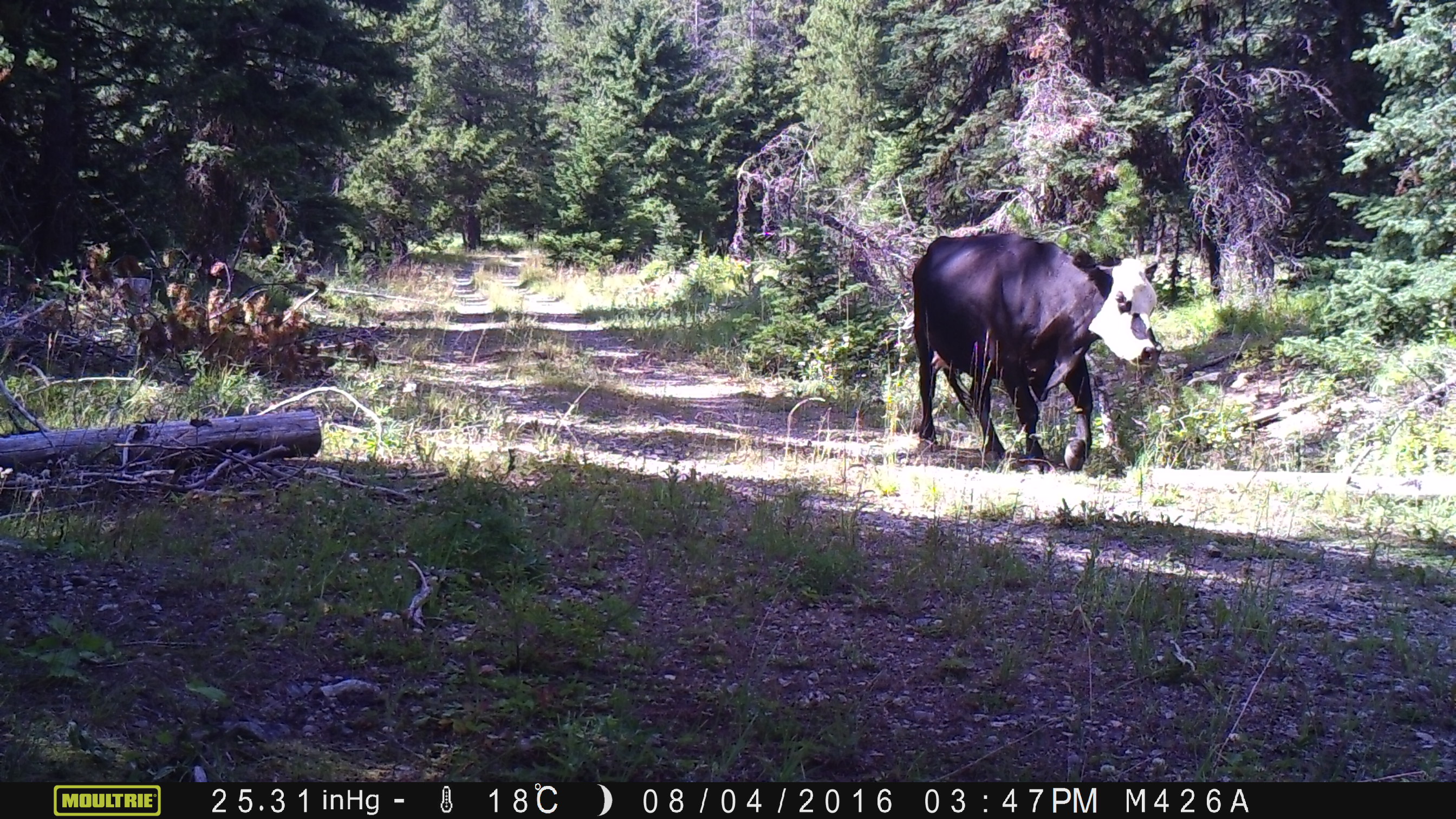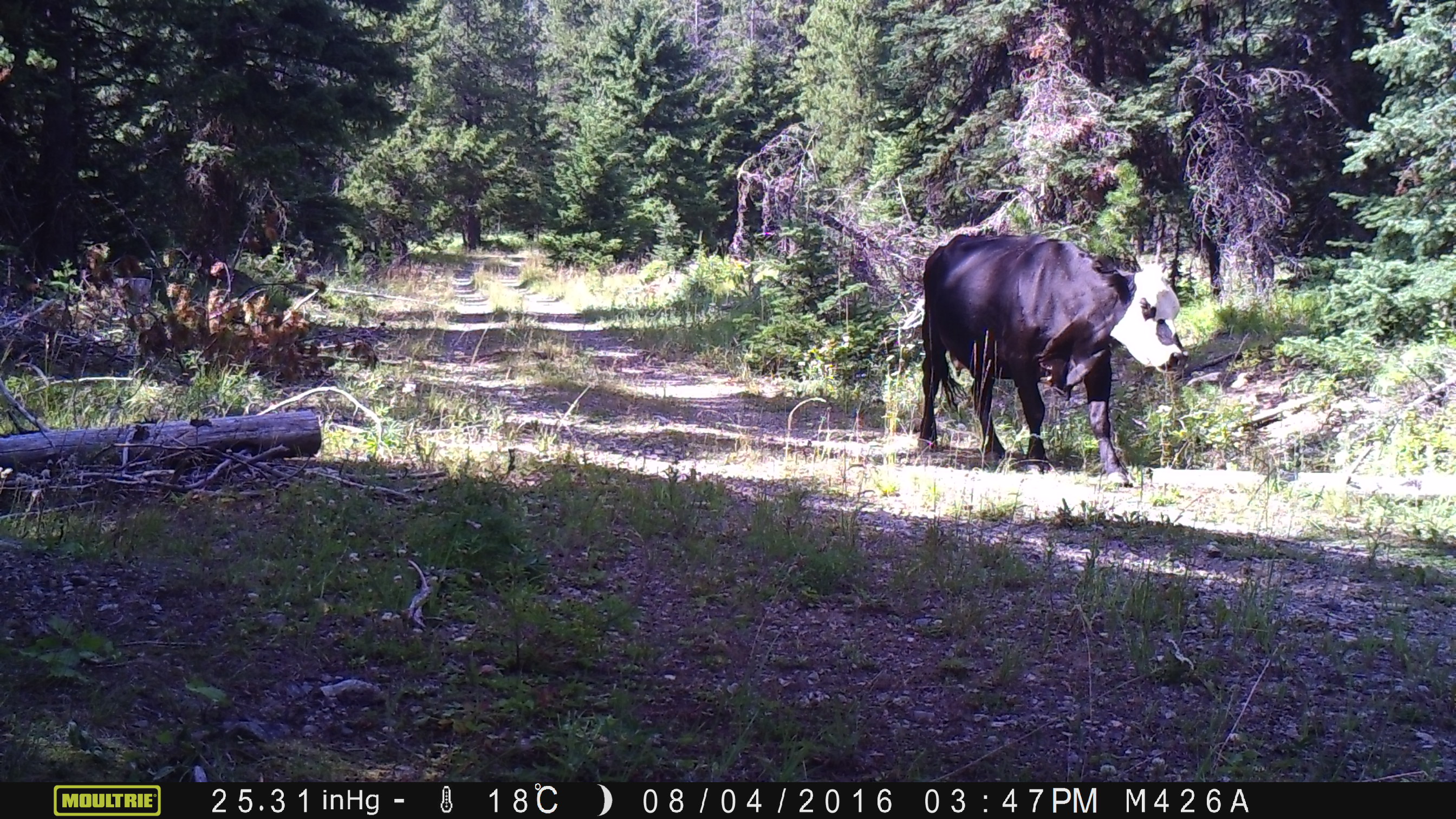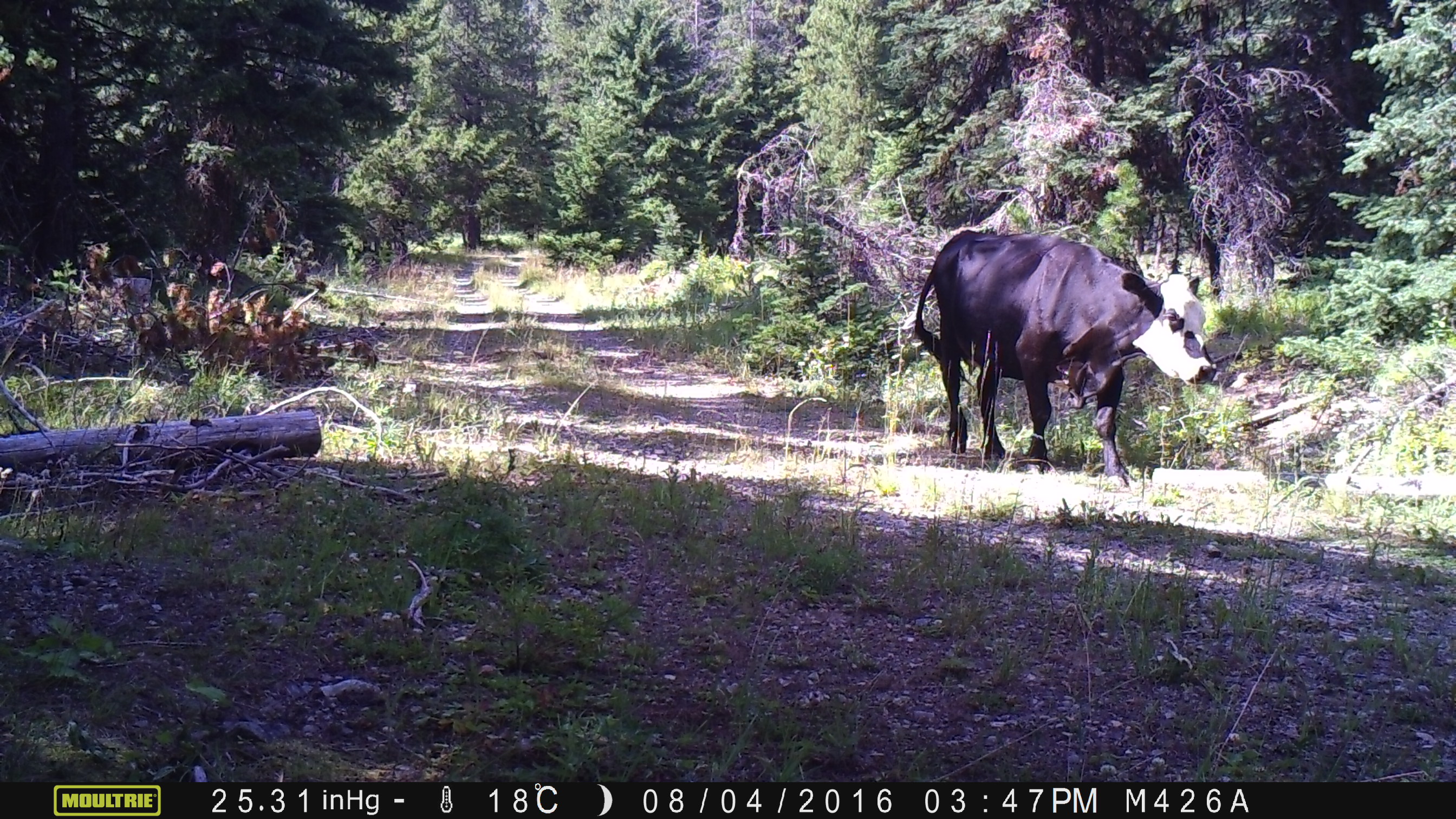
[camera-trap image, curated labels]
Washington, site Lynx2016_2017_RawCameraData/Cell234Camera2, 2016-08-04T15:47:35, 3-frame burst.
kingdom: Animalia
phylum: Chordata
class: Mammalia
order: Artiodactyla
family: Bovidae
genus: Bos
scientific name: Bos taurus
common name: domestic cattle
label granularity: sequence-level